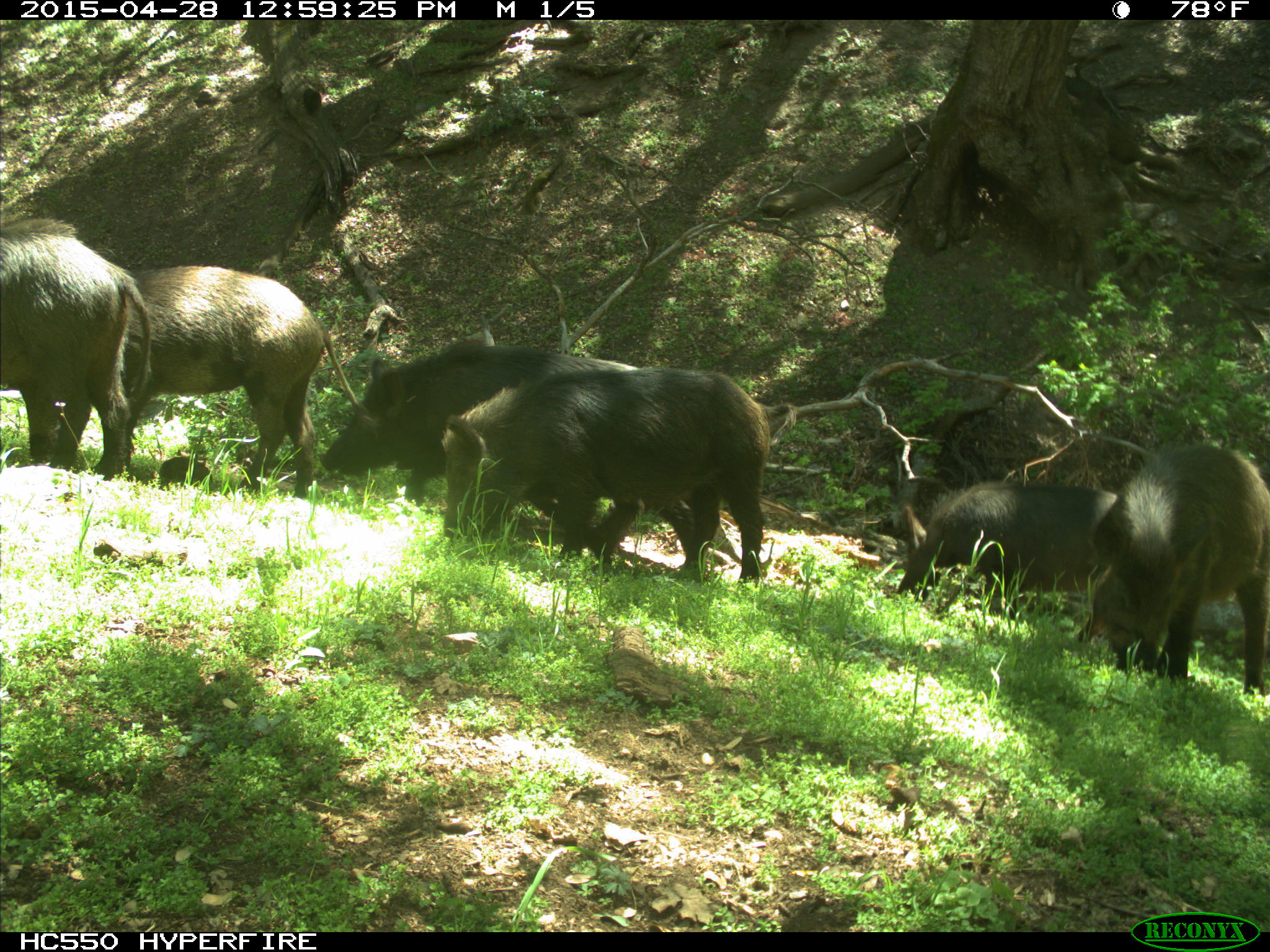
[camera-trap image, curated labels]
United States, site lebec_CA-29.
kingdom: Animalia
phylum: Chordata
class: Mammalia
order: Artiodactyla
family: Suidae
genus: Sus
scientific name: Sus scrofa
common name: wild boar